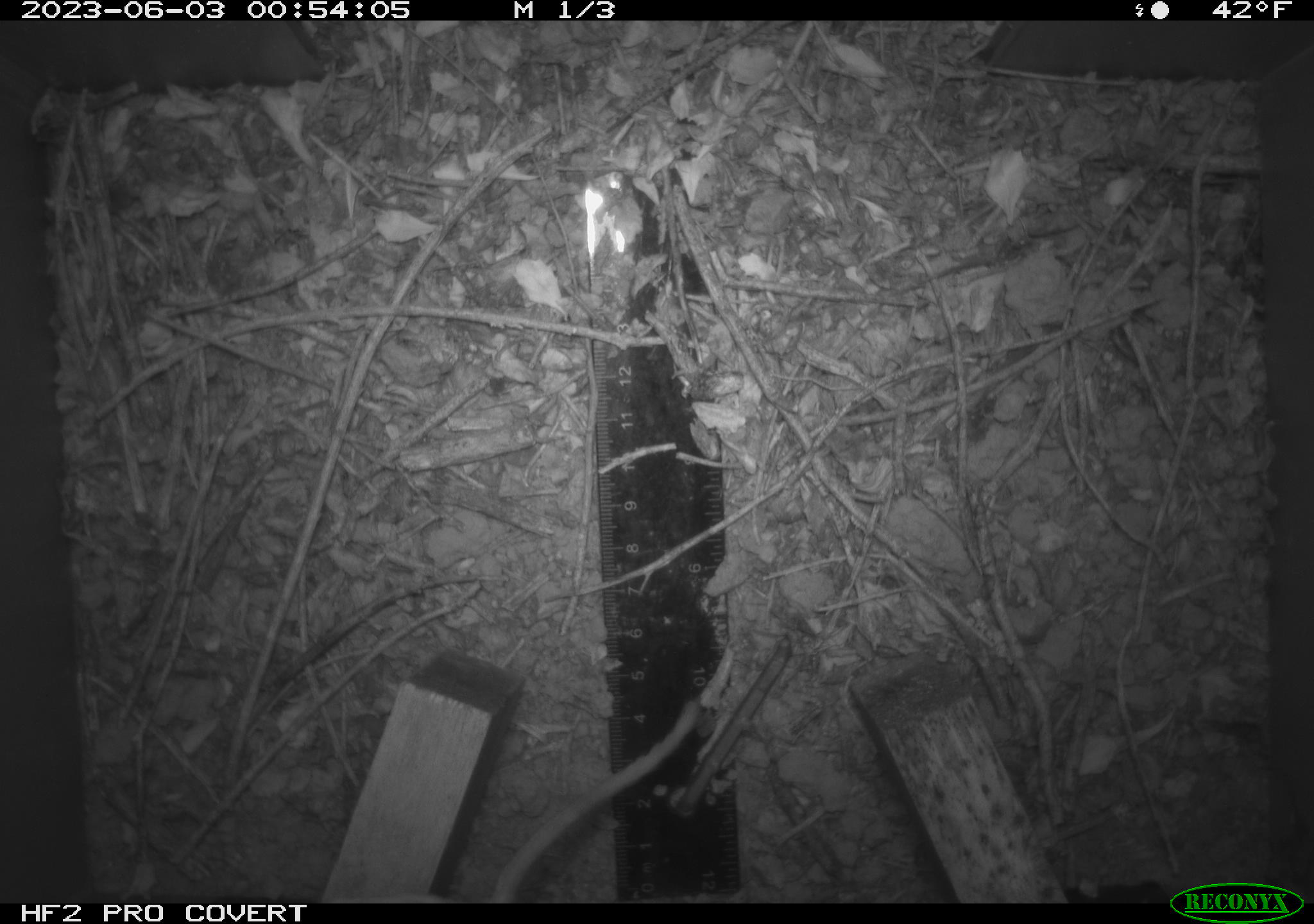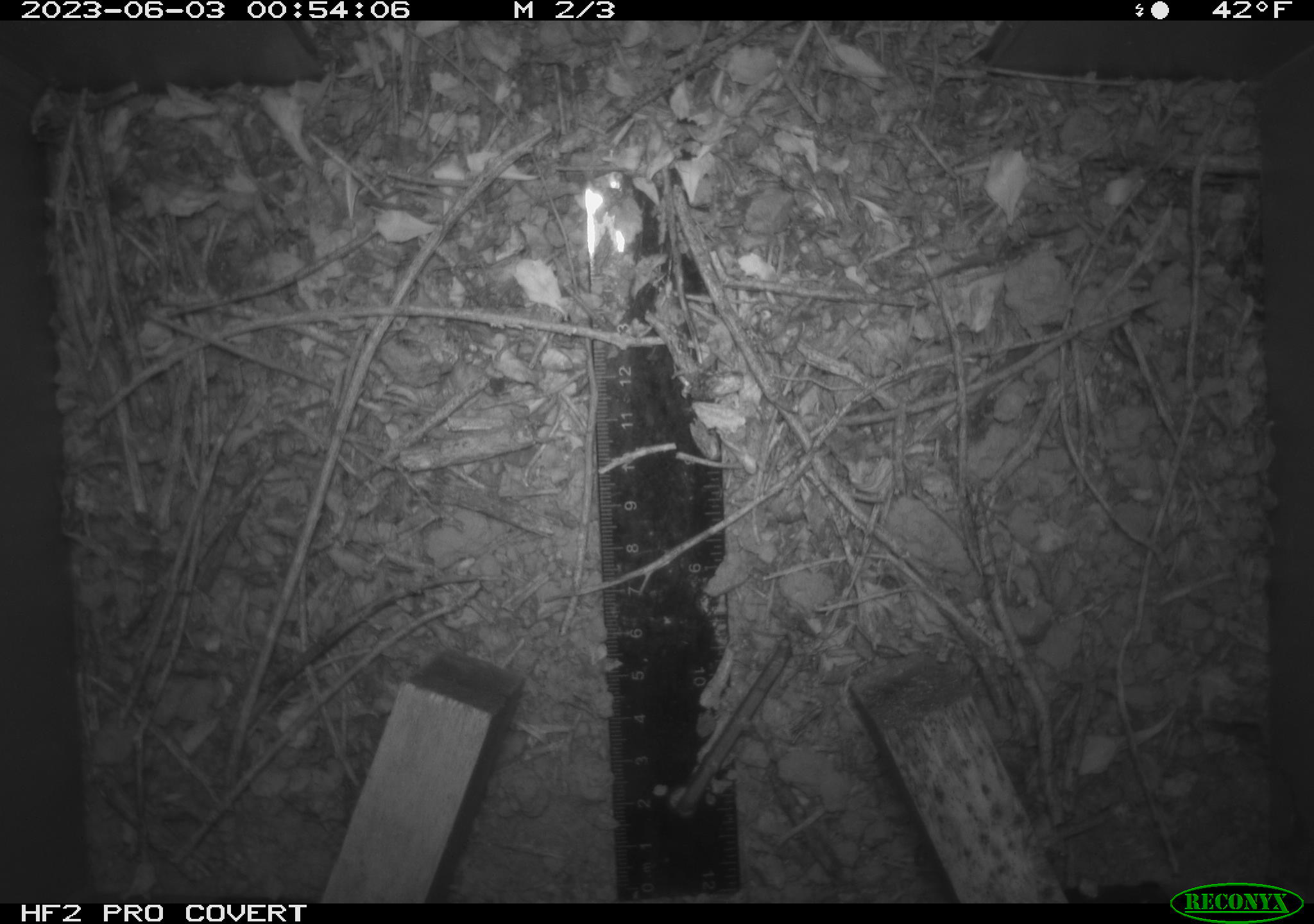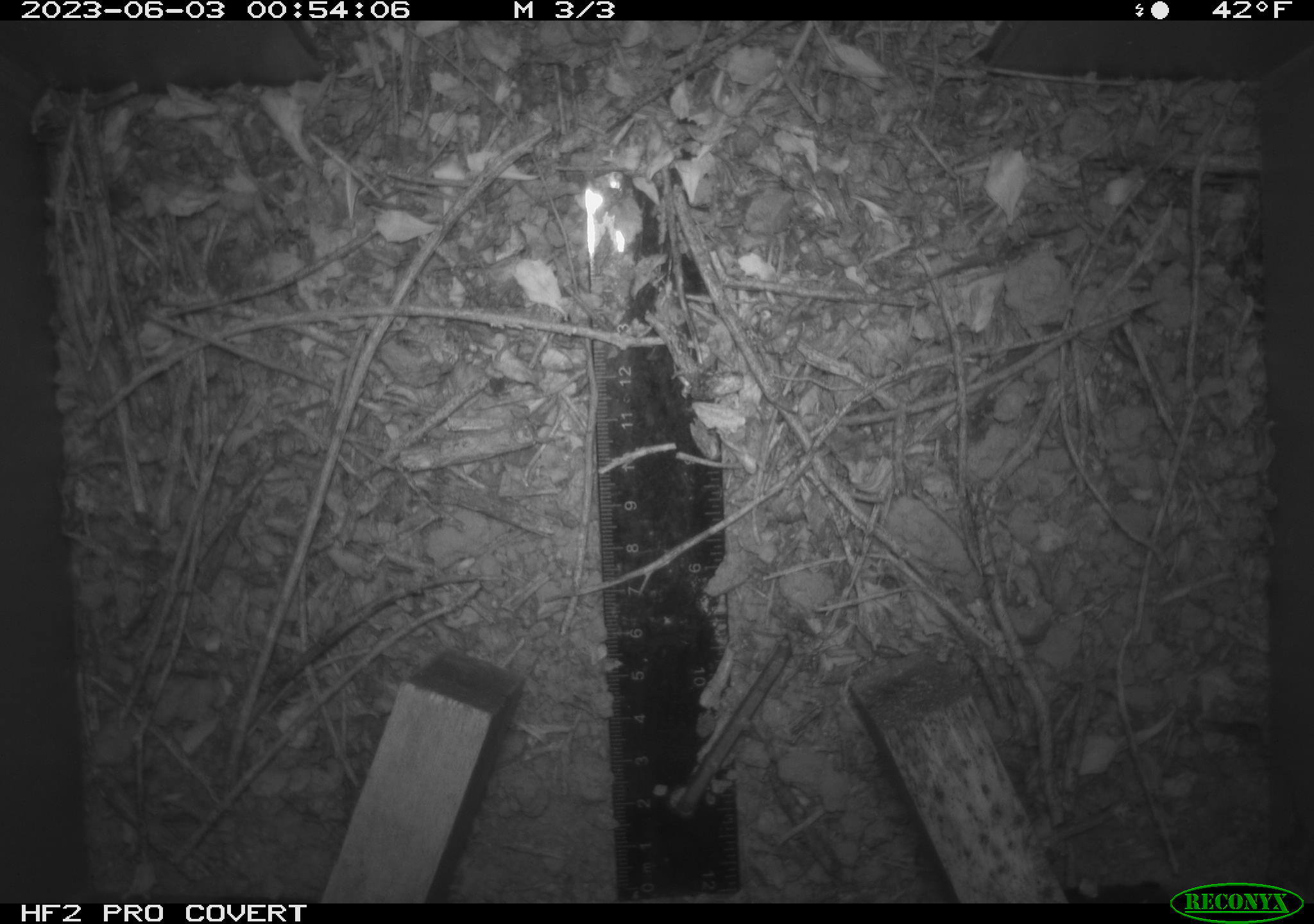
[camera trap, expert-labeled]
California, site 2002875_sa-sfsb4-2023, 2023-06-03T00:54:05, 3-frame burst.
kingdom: Animalia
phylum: Chordata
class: Mammalia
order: Rodentia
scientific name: Rodentia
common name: mouse species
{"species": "mouse species (Rodentia)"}